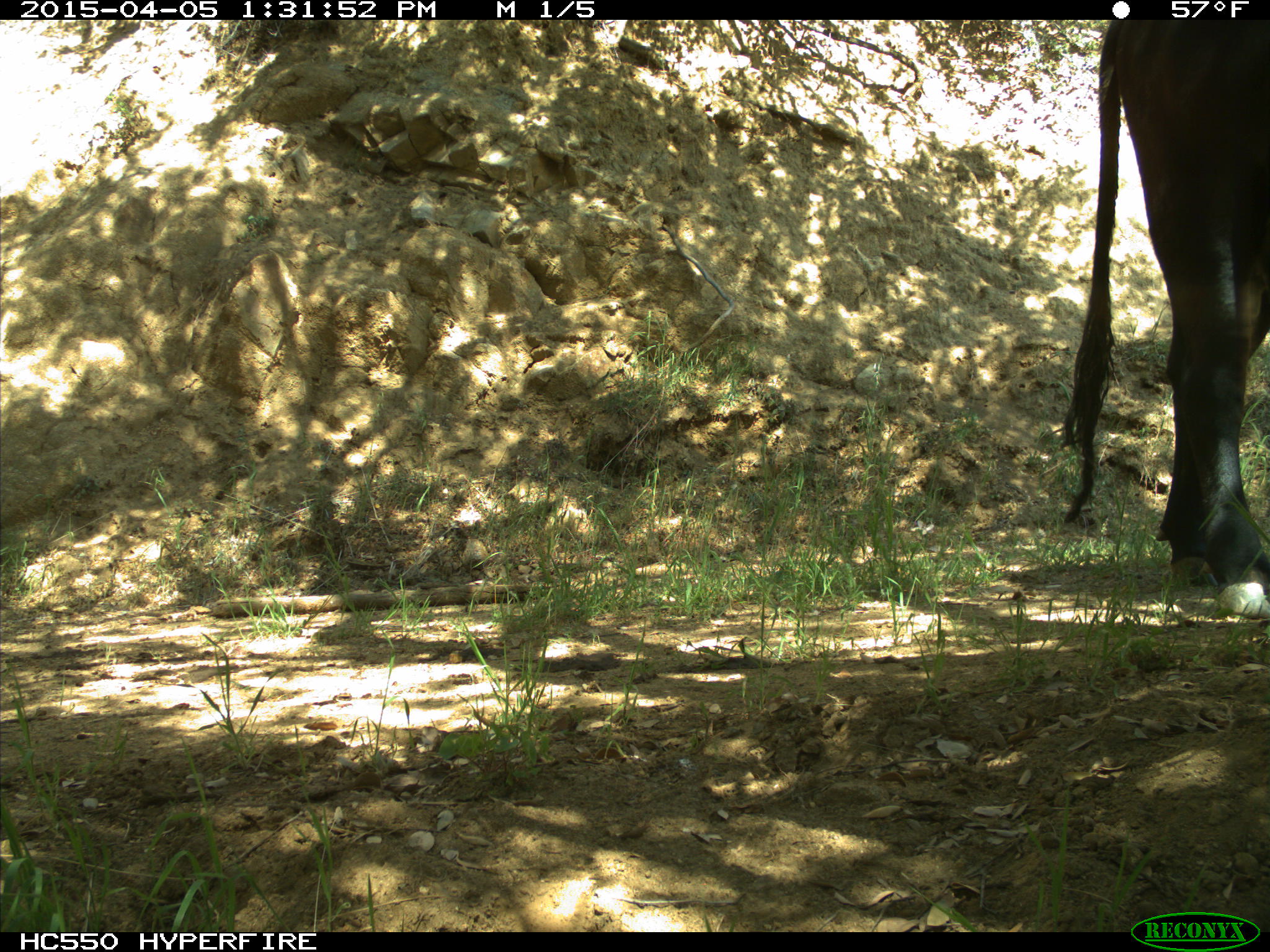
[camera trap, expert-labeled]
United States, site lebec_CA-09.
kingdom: Animalia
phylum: Chordata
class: Mammalia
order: Artiodactyla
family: Bovidae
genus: Bos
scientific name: Bos taurus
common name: domestic cow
Bos taurus (domestic cow).